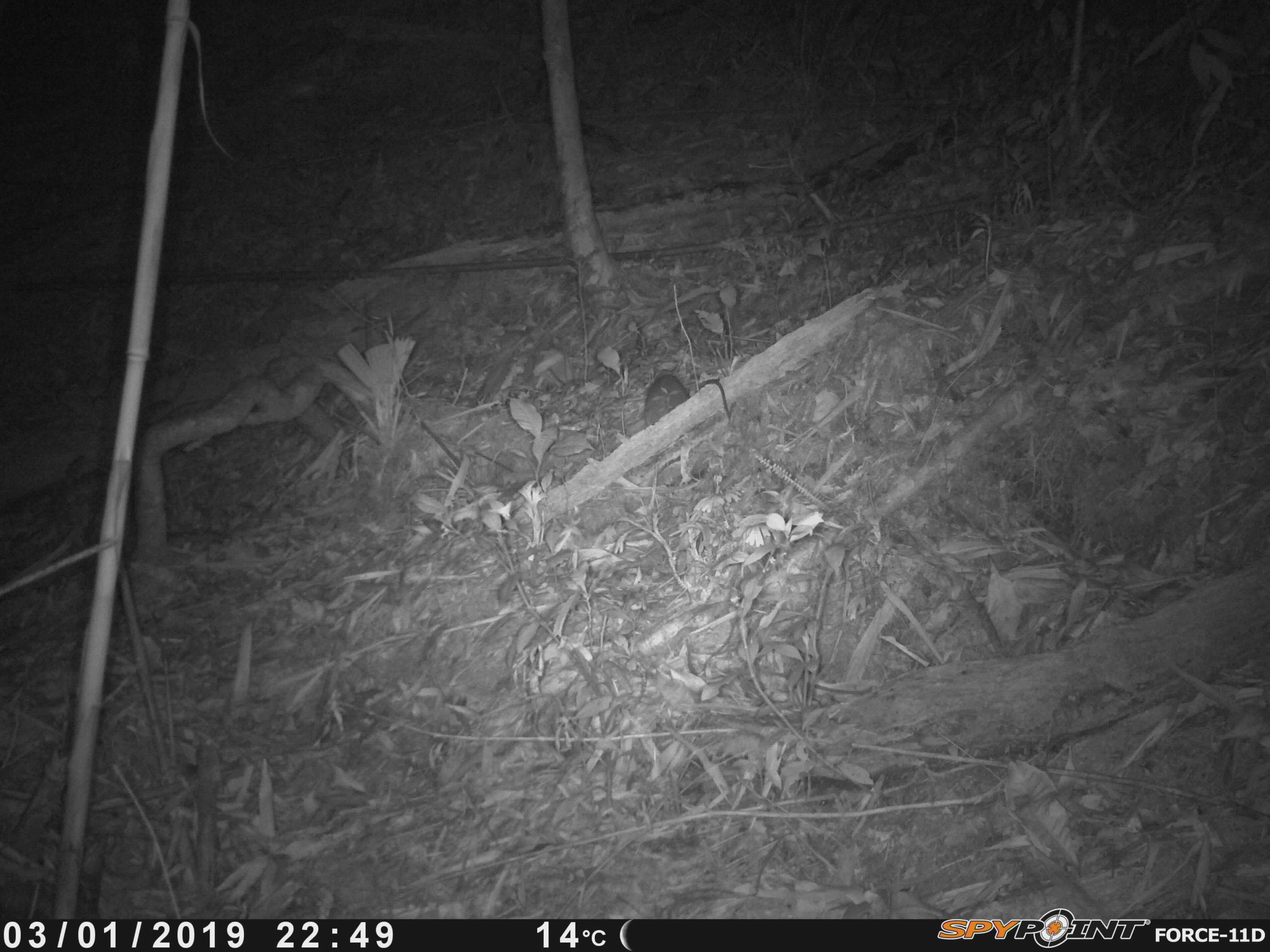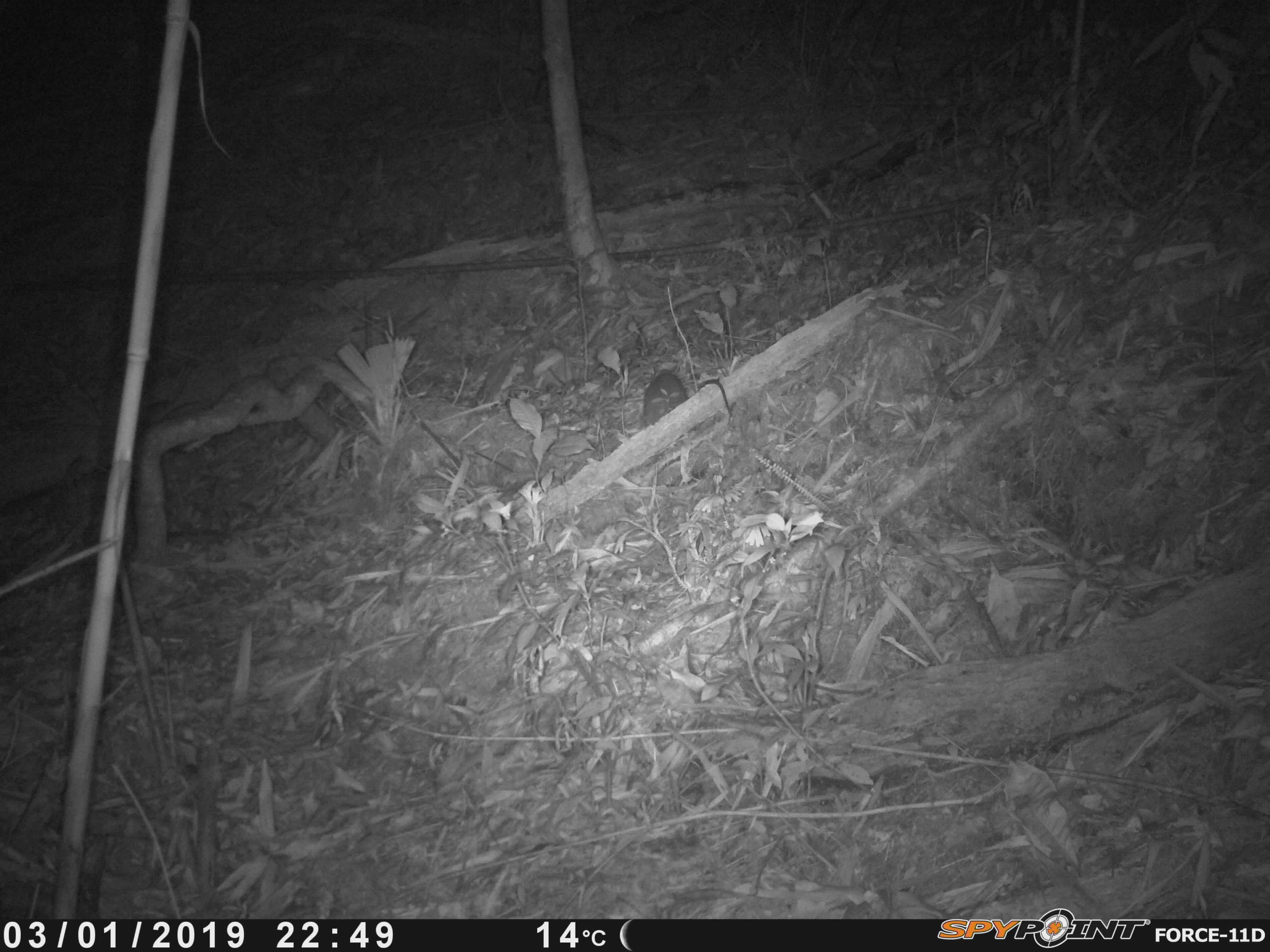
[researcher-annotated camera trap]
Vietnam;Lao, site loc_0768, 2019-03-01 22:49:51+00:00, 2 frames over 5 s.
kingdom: Animalia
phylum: Chordata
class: Mammalia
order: Rodentia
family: Muridae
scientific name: Muridae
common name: old-world mice and rats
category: unidentified murid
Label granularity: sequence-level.